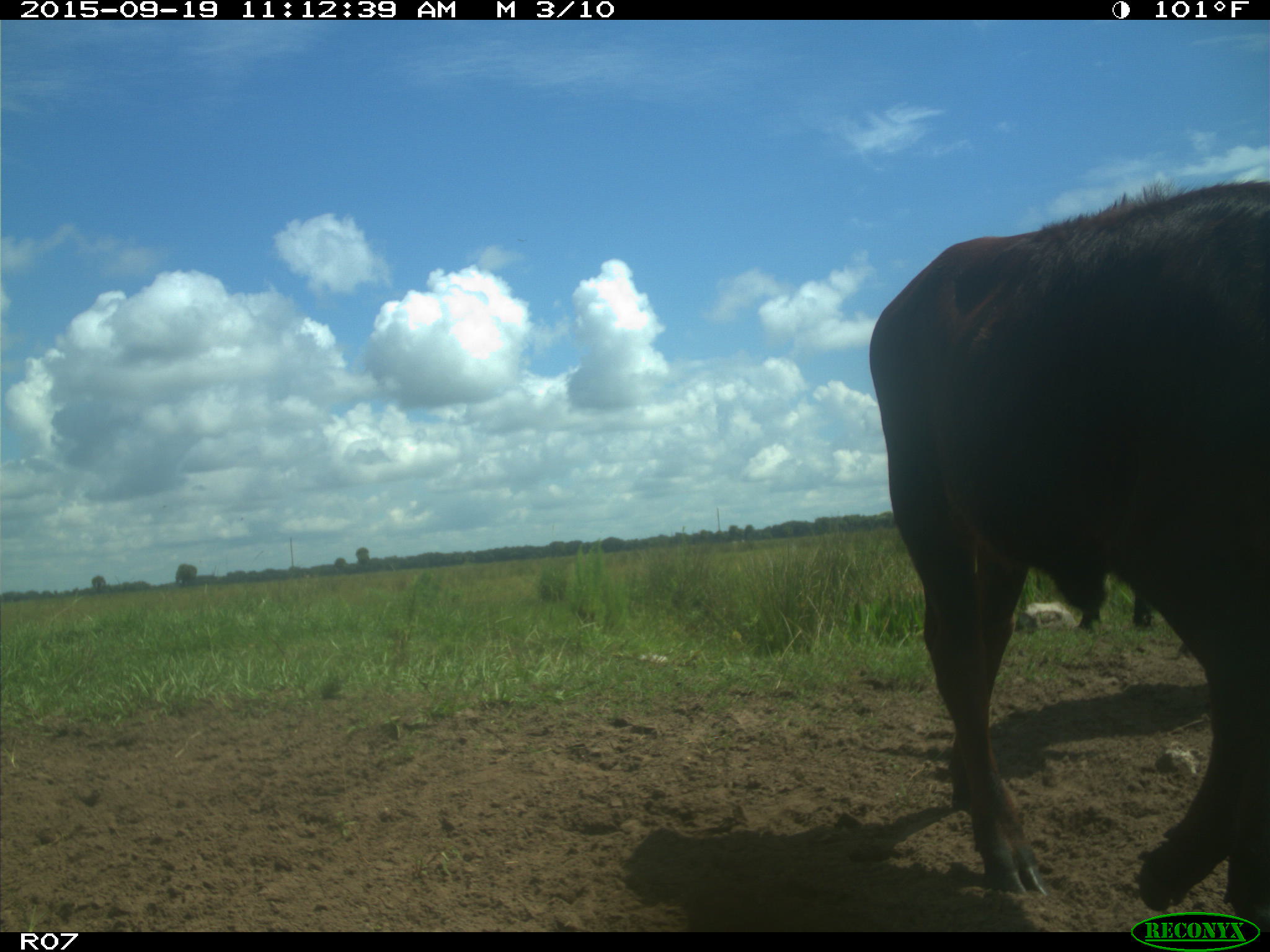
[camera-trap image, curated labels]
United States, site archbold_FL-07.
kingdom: Animalia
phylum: Chordata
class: Mammalia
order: Artiodactyla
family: Bovidae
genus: Bos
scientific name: Bos taurus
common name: domestic cow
Bos taurus (domestic cow).